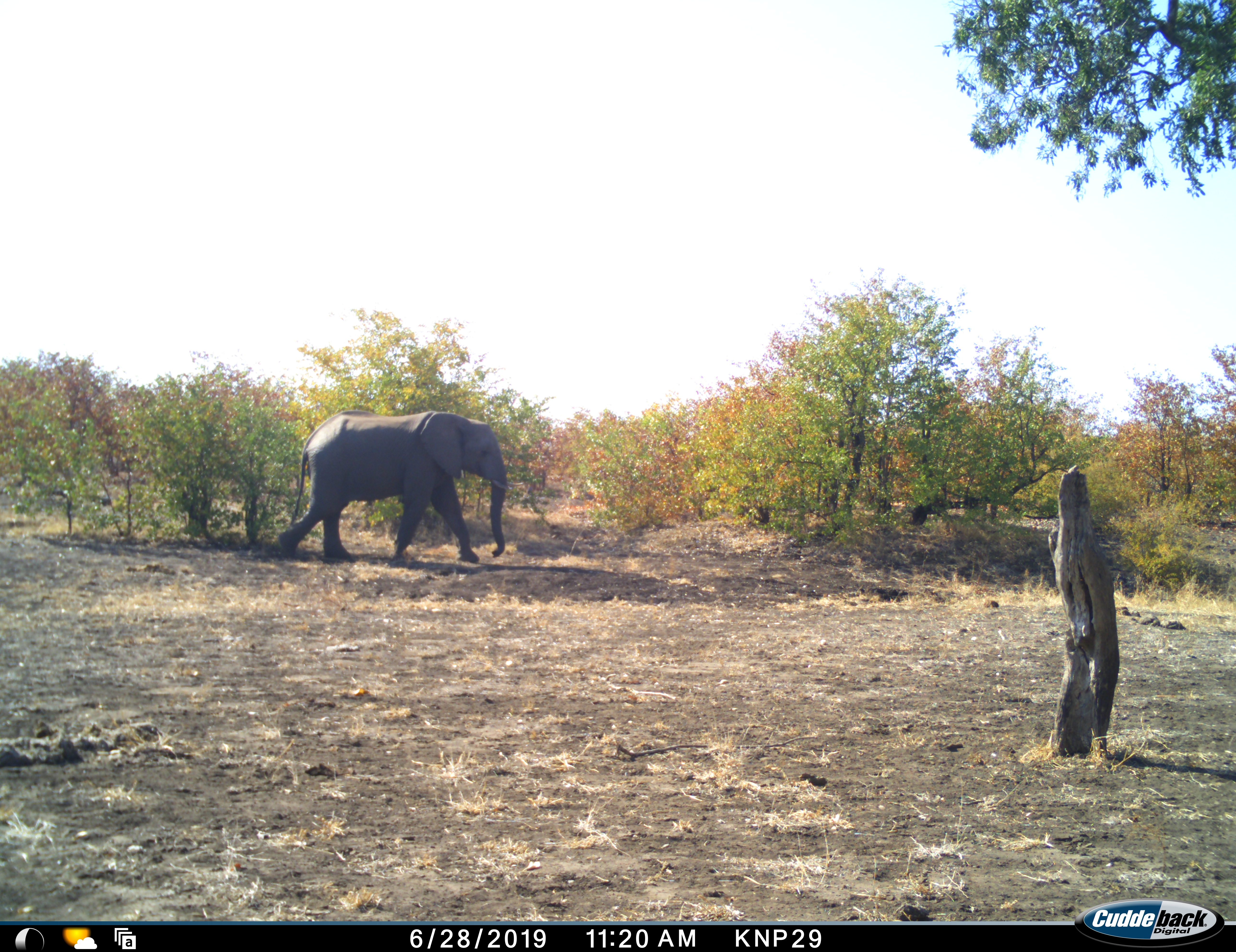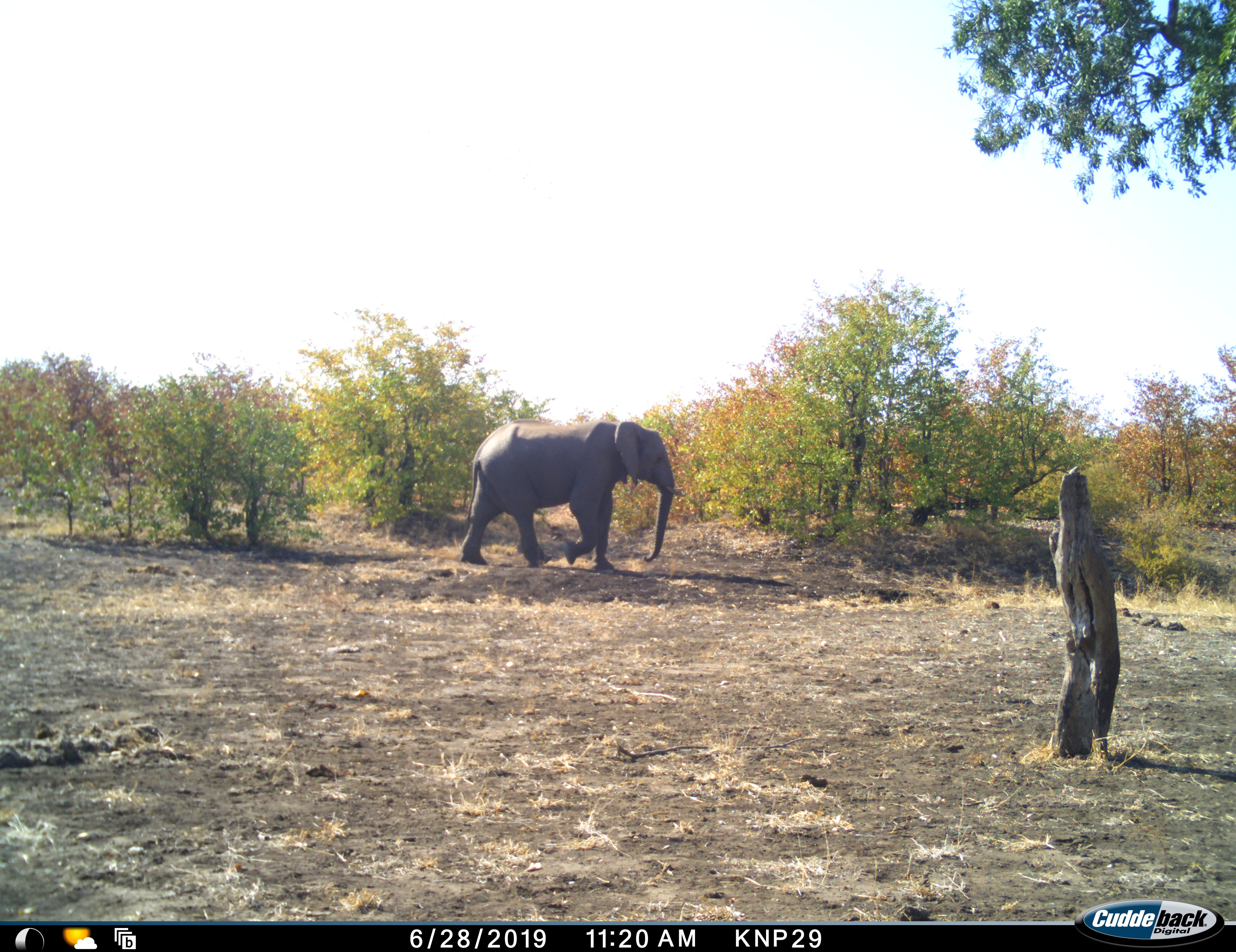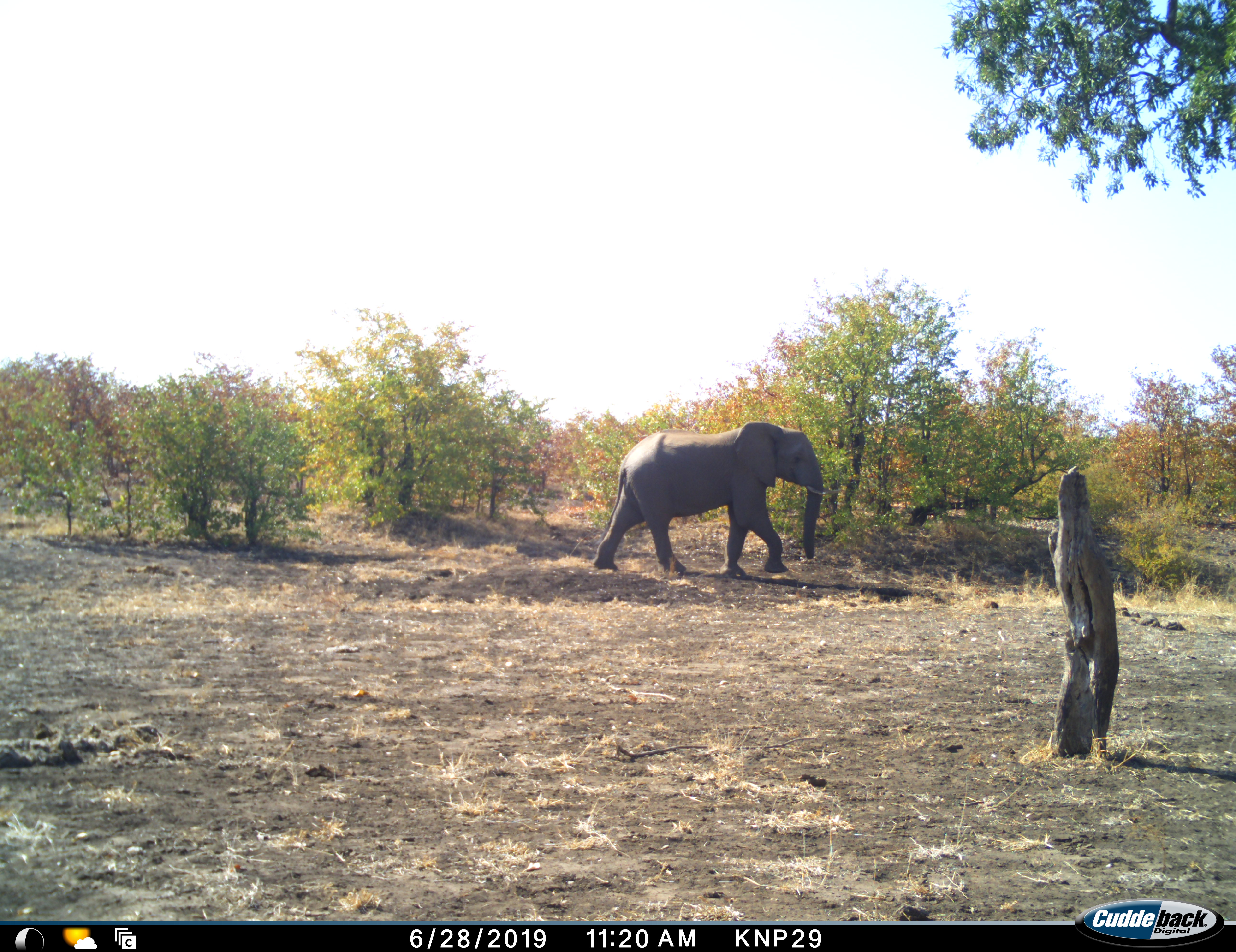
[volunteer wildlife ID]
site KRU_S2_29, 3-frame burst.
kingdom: Animalia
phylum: Chordata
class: Mammalia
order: Proboscidea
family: Elephantidae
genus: Loxodonta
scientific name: Loxodonta africana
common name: african bush elephant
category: elephant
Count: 1.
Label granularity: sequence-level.